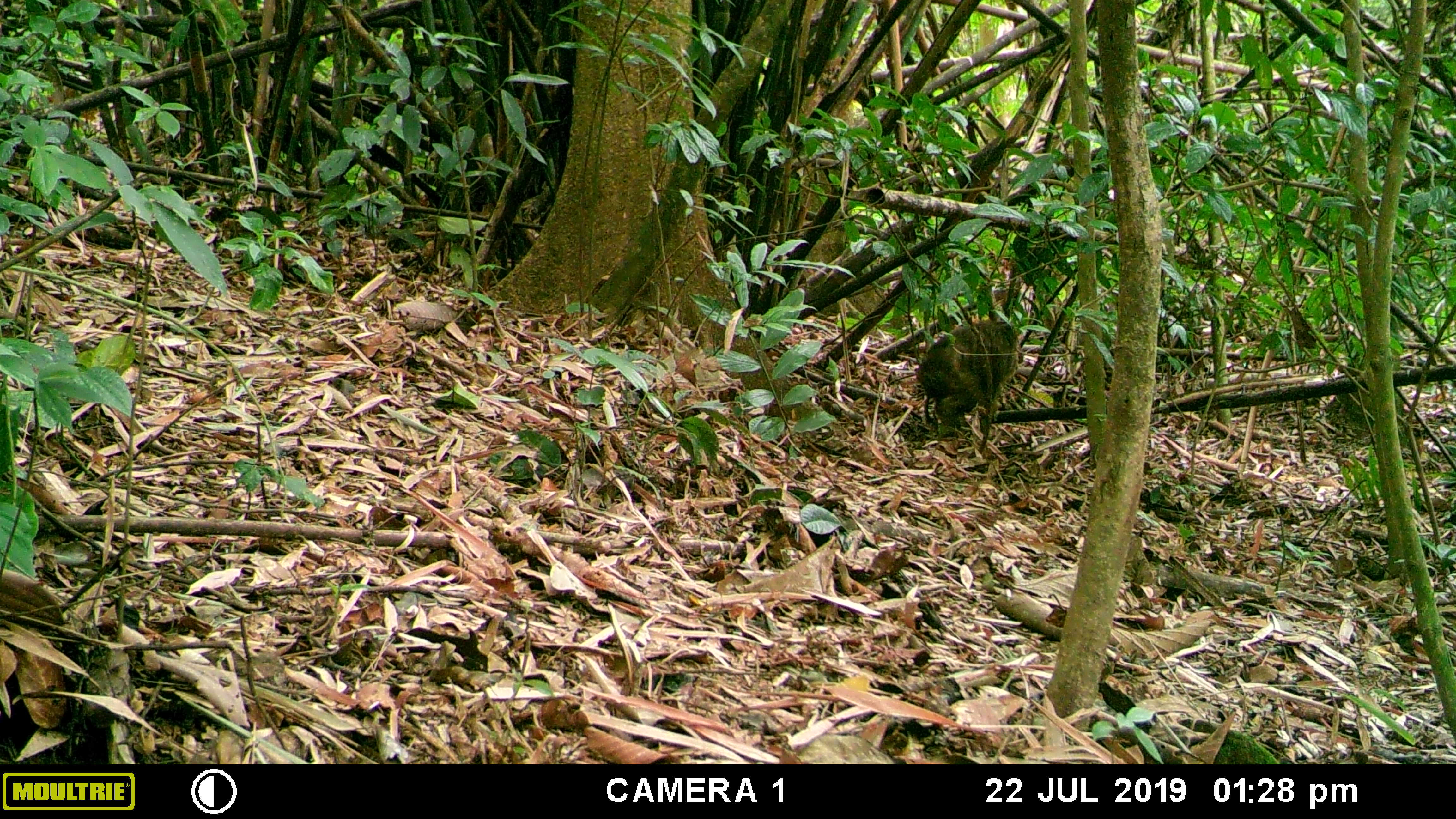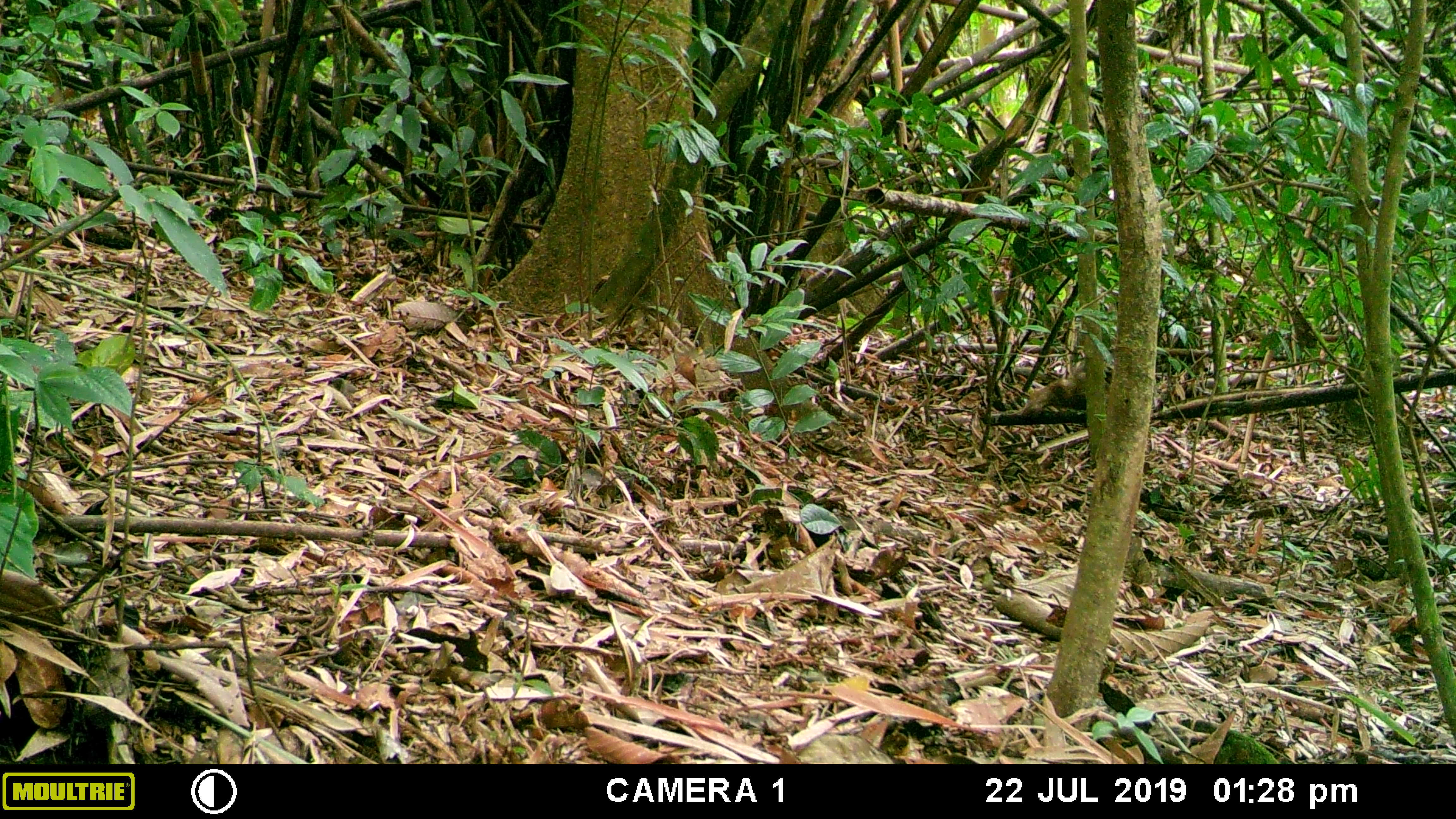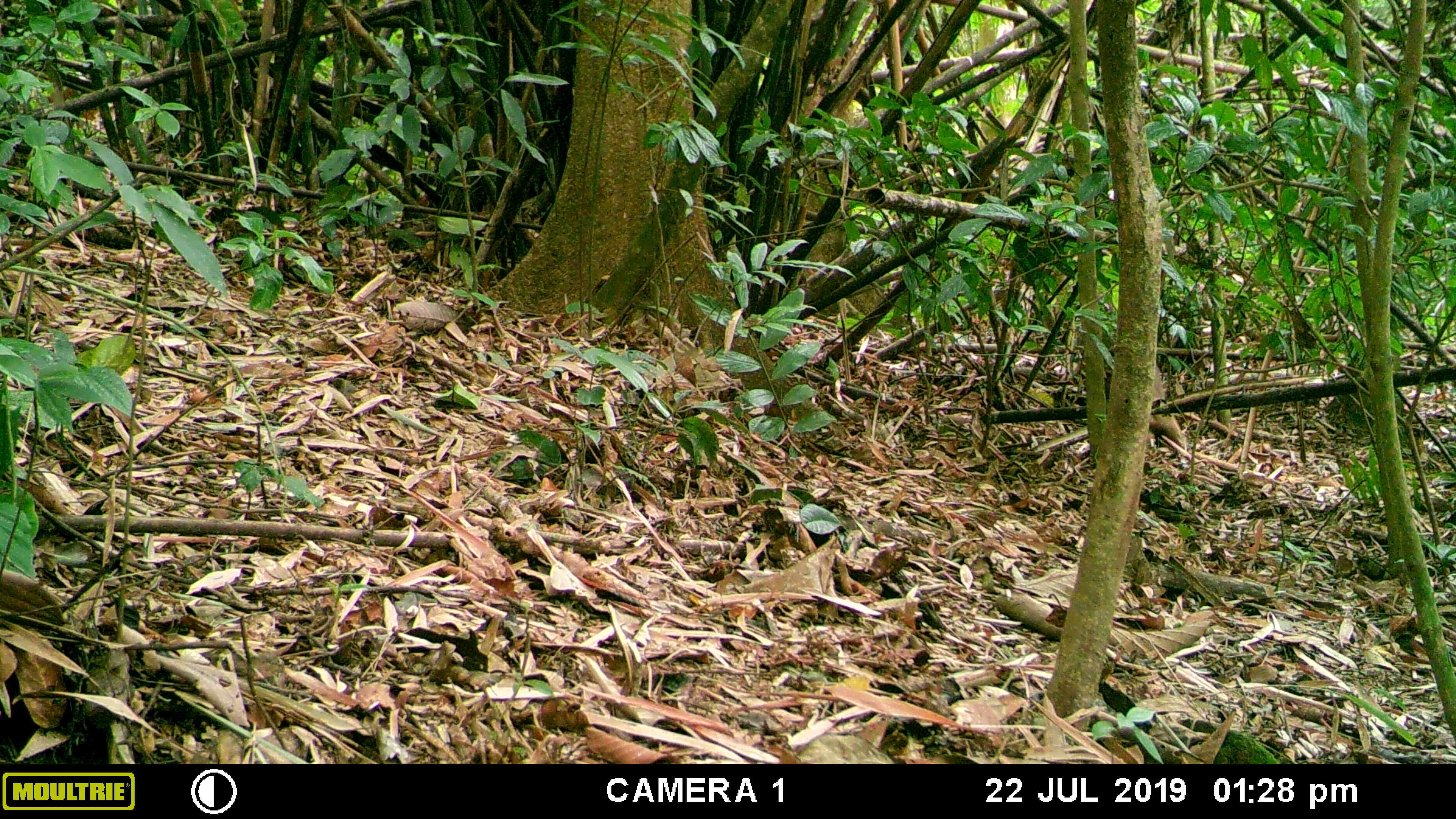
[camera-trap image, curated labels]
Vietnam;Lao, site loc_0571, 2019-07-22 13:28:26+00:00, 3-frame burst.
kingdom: Animalia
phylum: Chordata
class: Mammalia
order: Primates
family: Cercopithecidae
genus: Macaca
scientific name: Macaca arctoides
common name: stump-tailed macaque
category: stump tailed macaque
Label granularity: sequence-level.